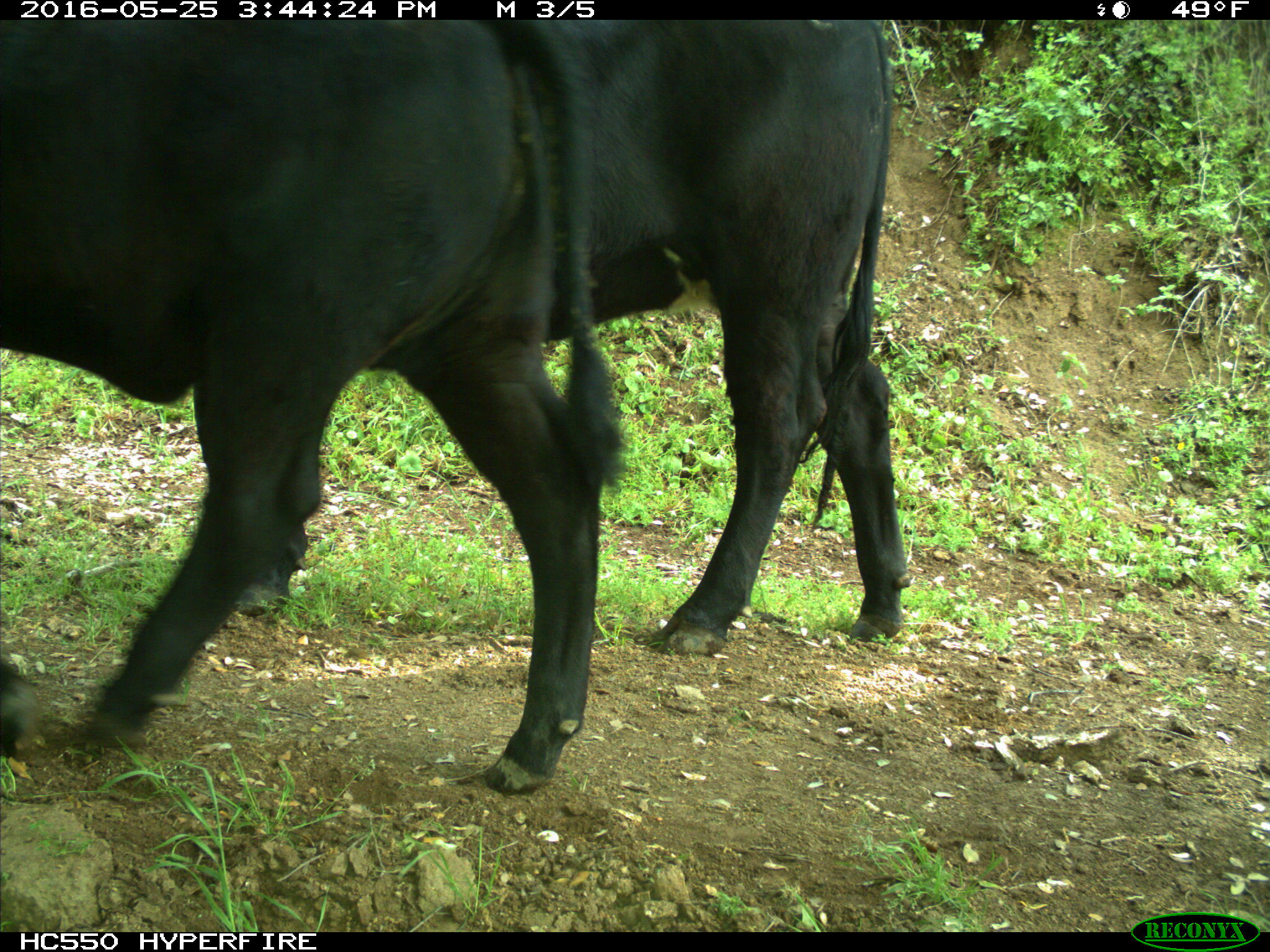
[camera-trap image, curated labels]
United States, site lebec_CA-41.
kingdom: Animalia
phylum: Chordata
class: Mammalia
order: Artiodactyla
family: Bovidae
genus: Bos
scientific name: Bos taurus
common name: domestic cow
Bos taurus (domestic cow).